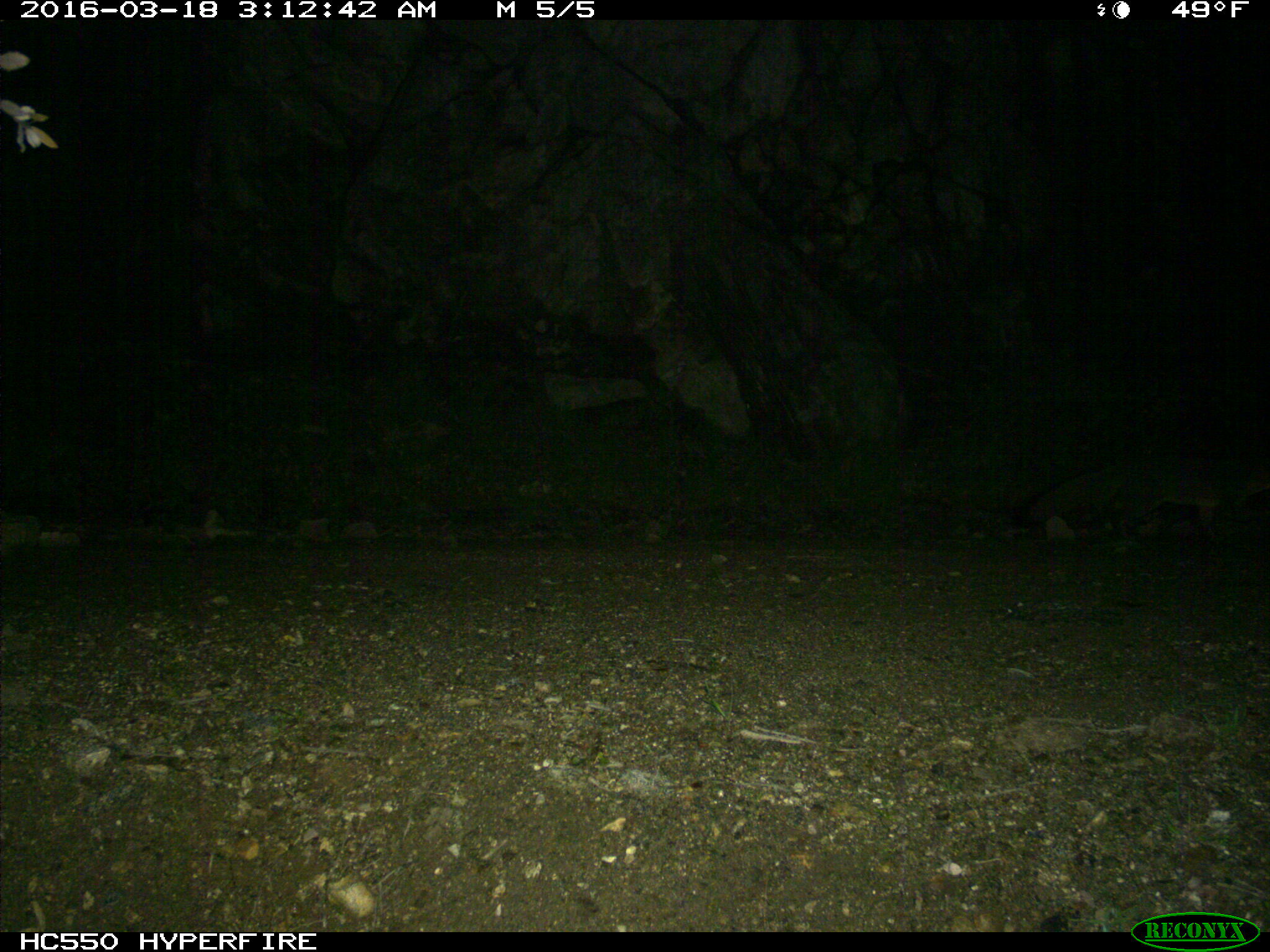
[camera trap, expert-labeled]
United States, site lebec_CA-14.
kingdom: Animalia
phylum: Chordata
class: Mammalia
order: Carnivora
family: Canidae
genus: Urocyon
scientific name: Urocyon cinereoargenteus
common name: gray fox